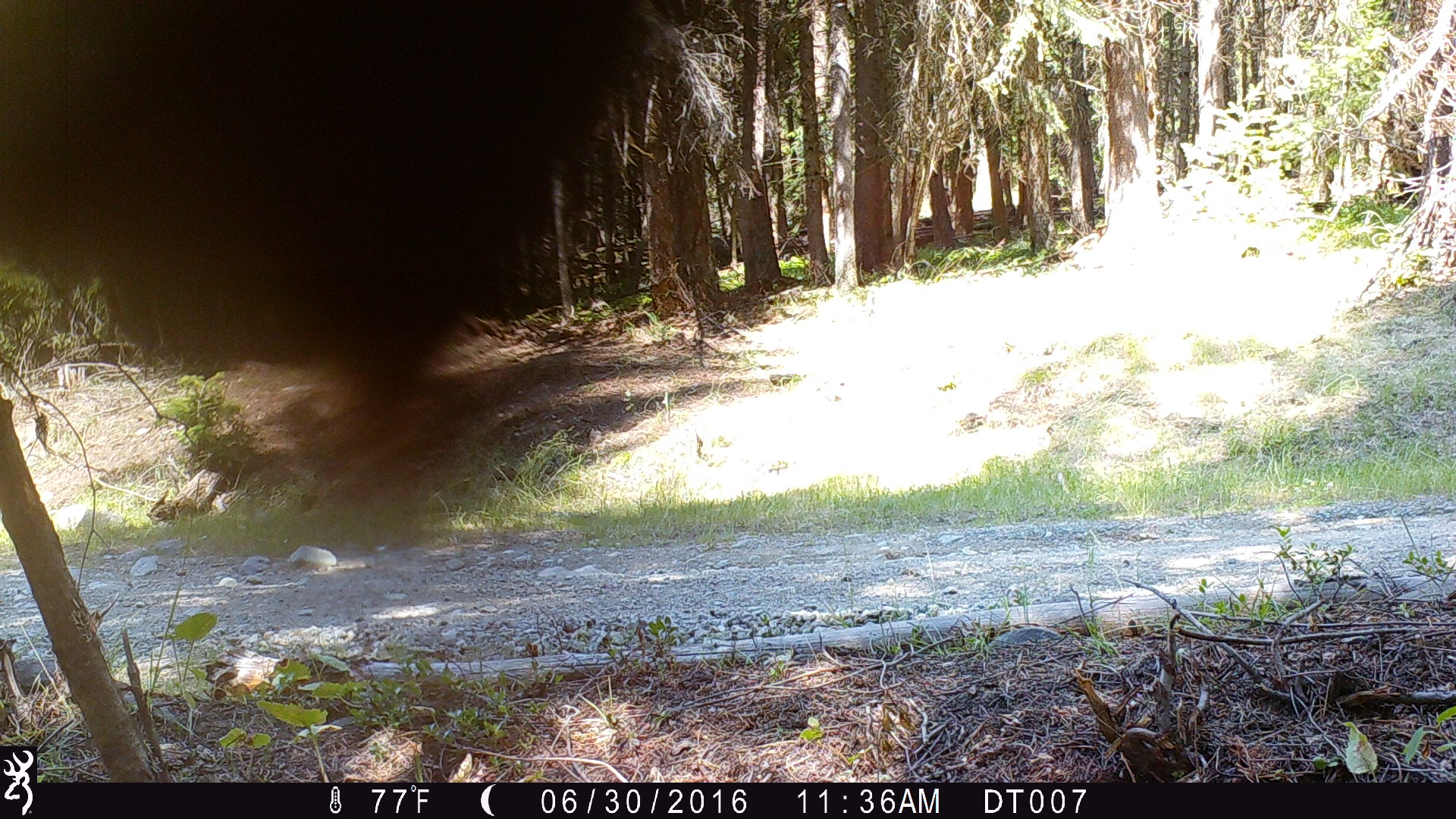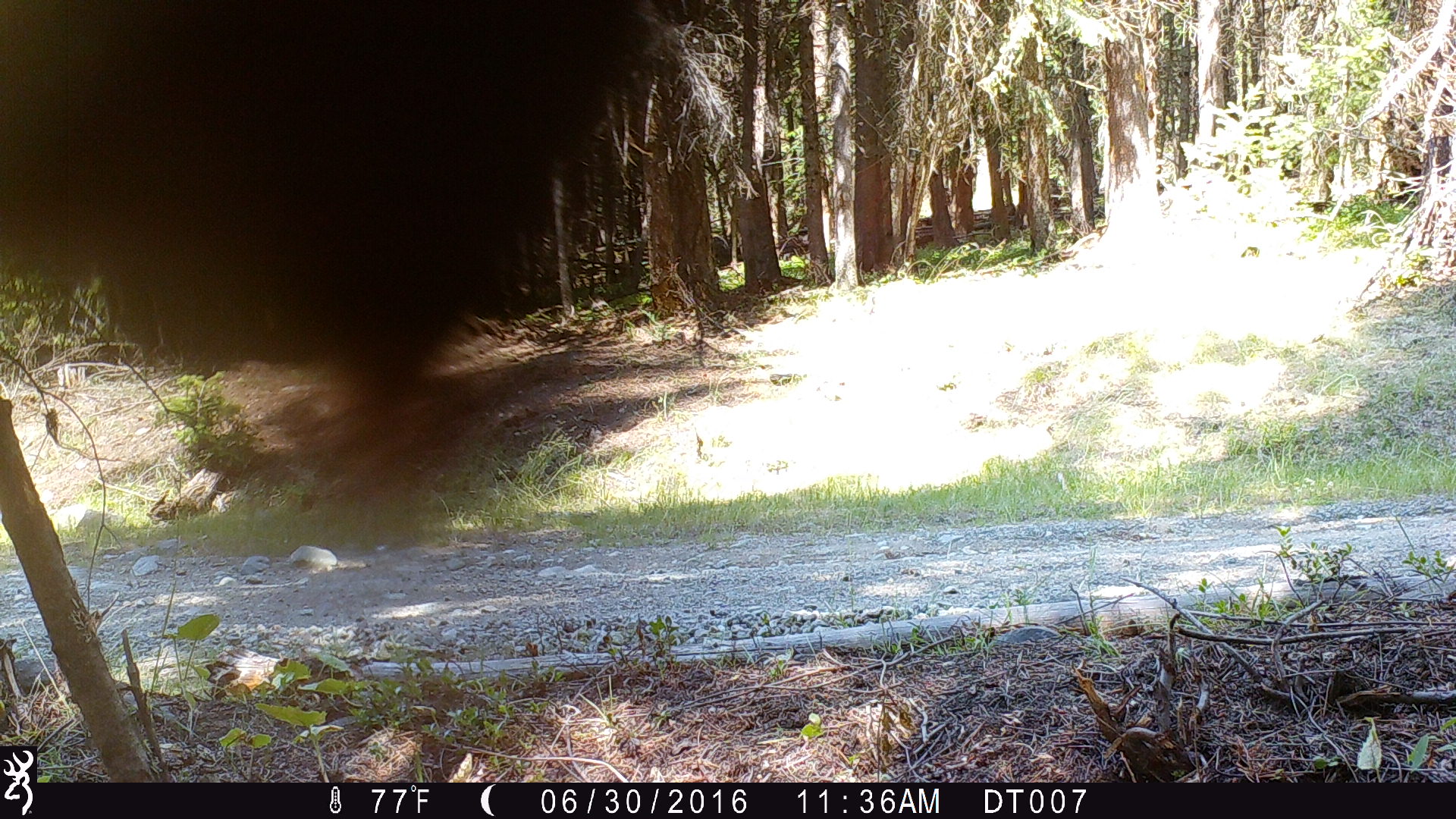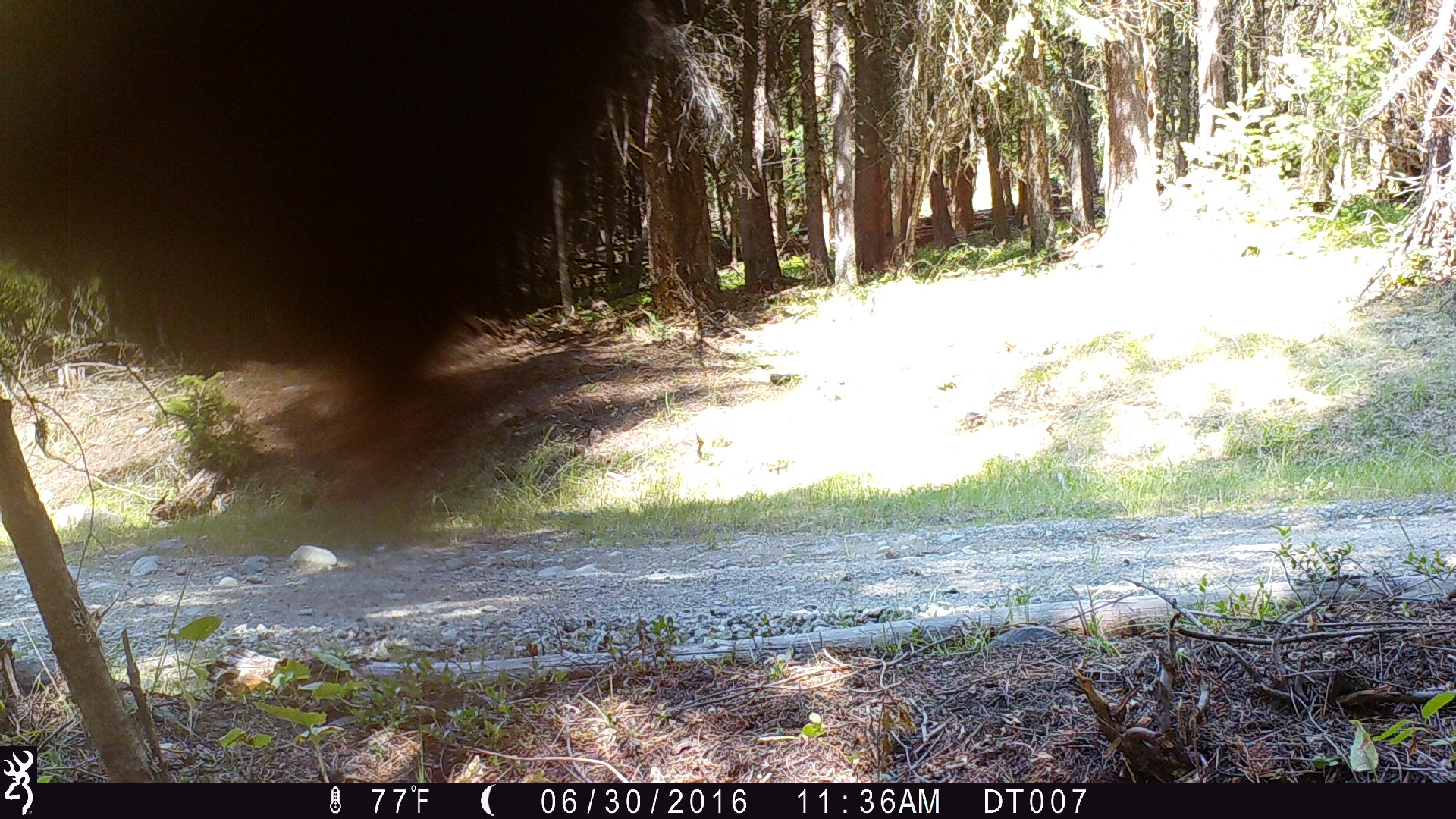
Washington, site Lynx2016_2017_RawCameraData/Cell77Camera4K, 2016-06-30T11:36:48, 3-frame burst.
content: unidentified animal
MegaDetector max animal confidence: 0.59